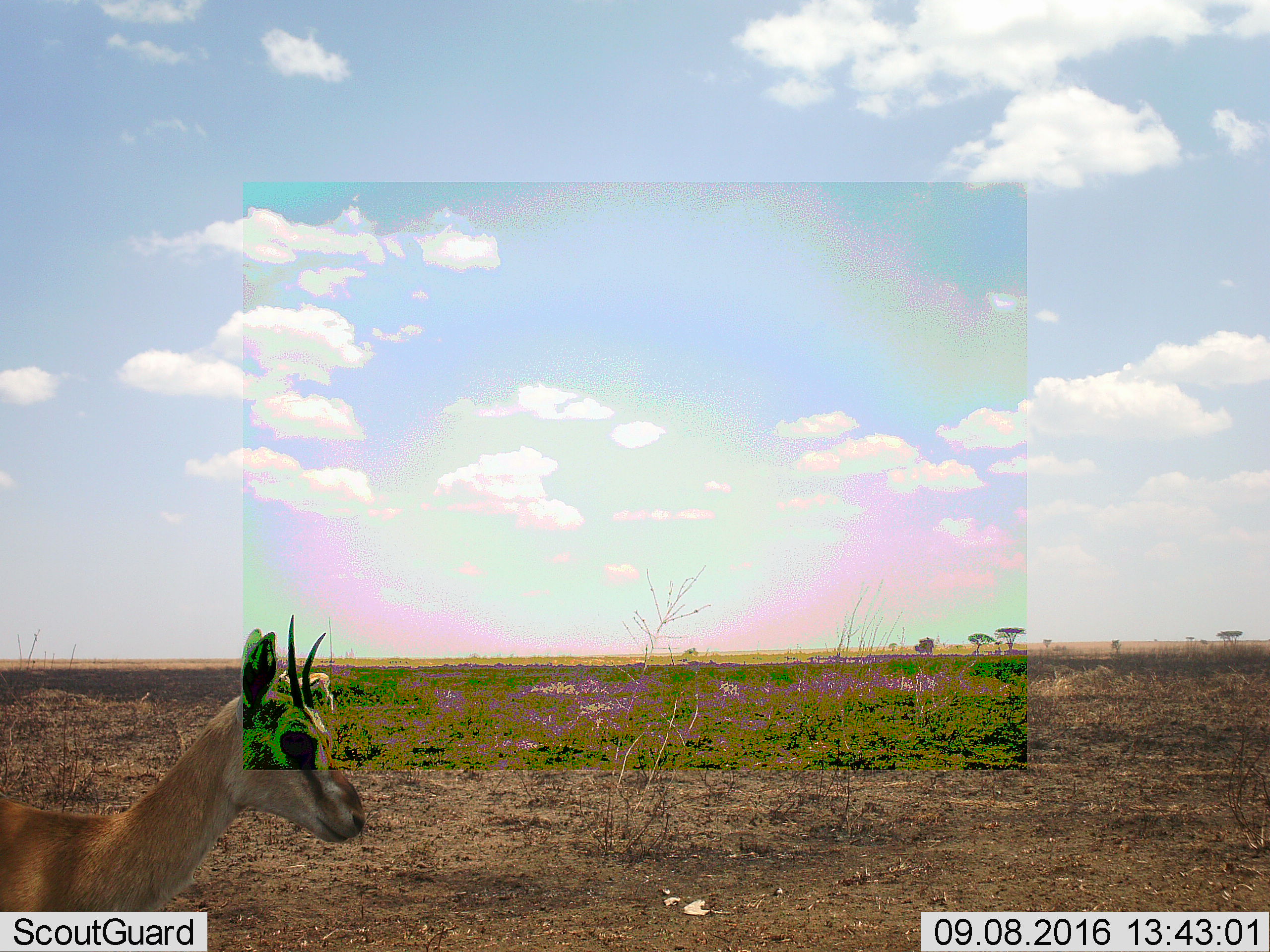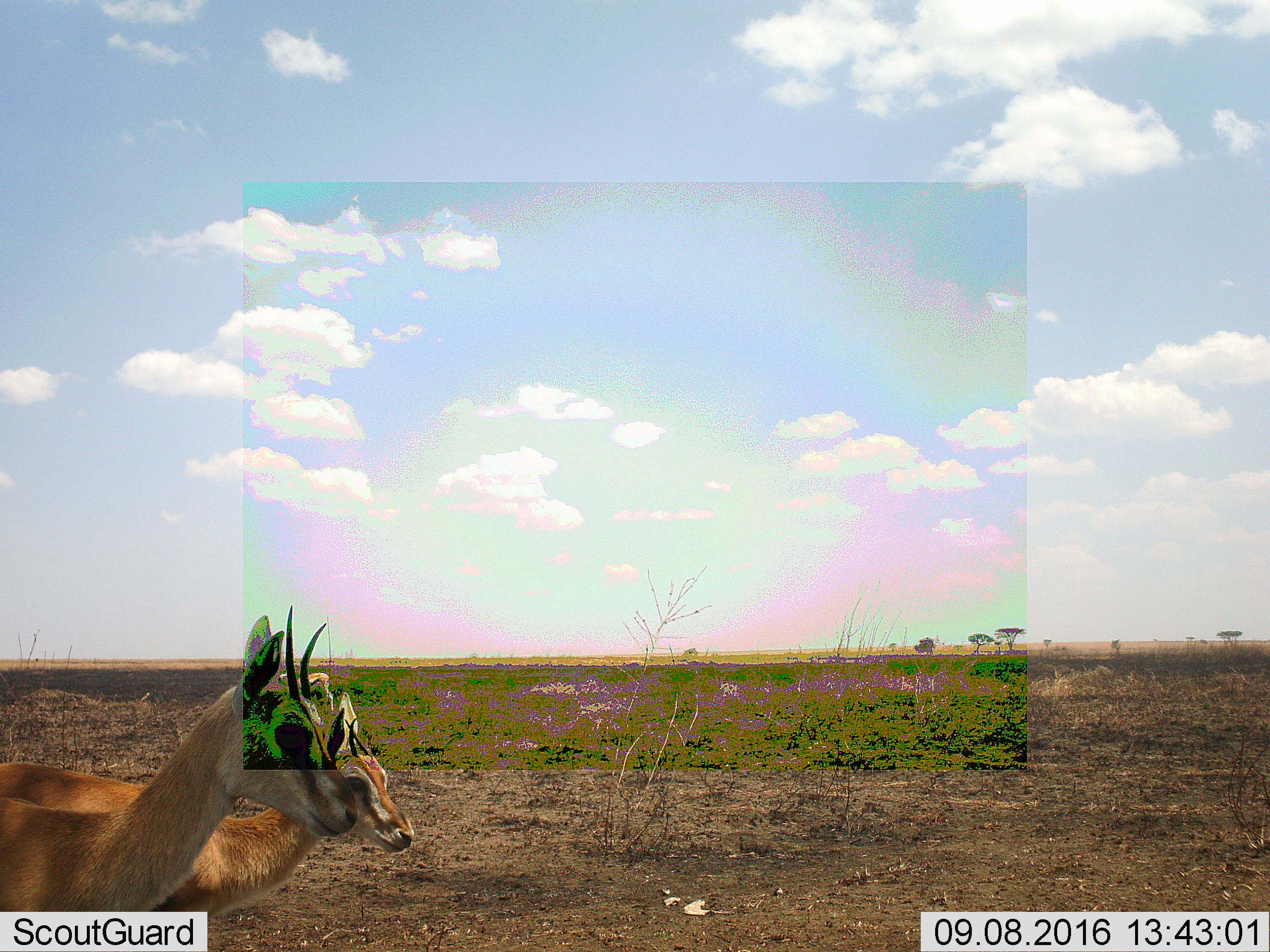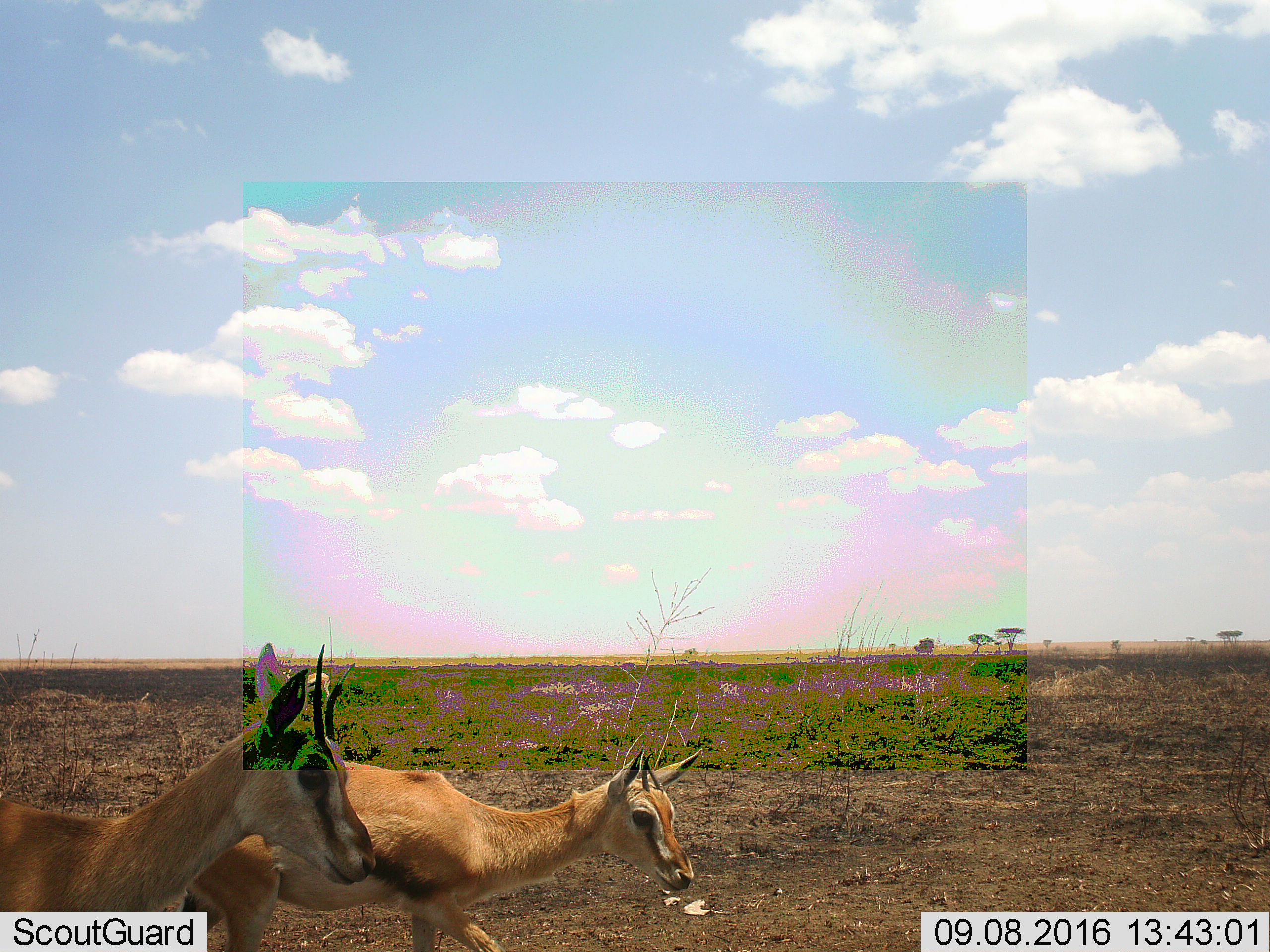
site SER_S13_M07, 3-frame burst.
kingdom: Animalia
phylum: Chordata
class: Mammalia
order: Artiodactyla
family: Bovidae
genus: Eudorcas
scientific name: Eudorcas thomsonii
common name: thomson's gazelle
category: gazellethomsons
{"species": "gazellethomsons (thomson's gazelle) (Eudorcas thomsonii)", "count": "3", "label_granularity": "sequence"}